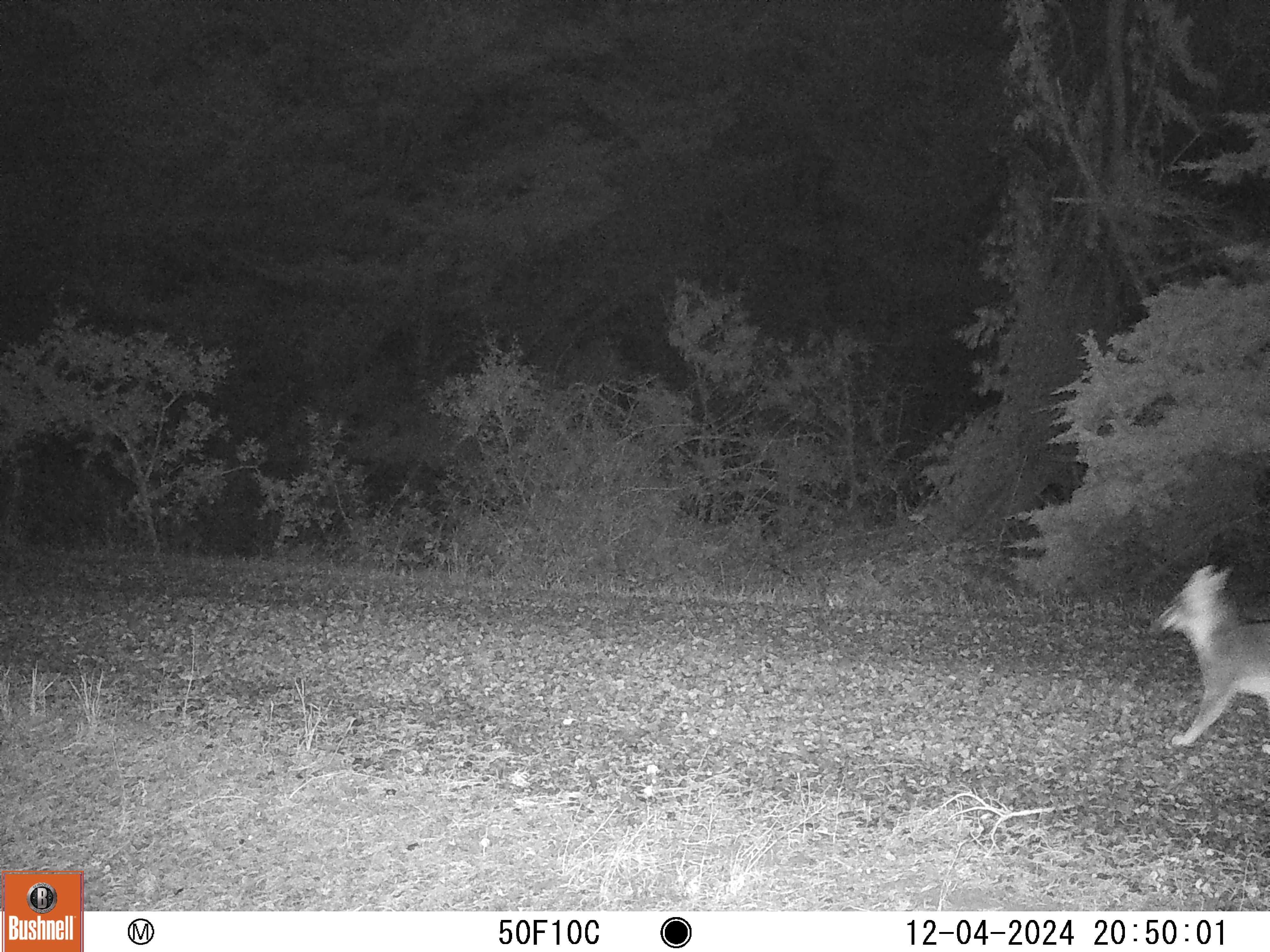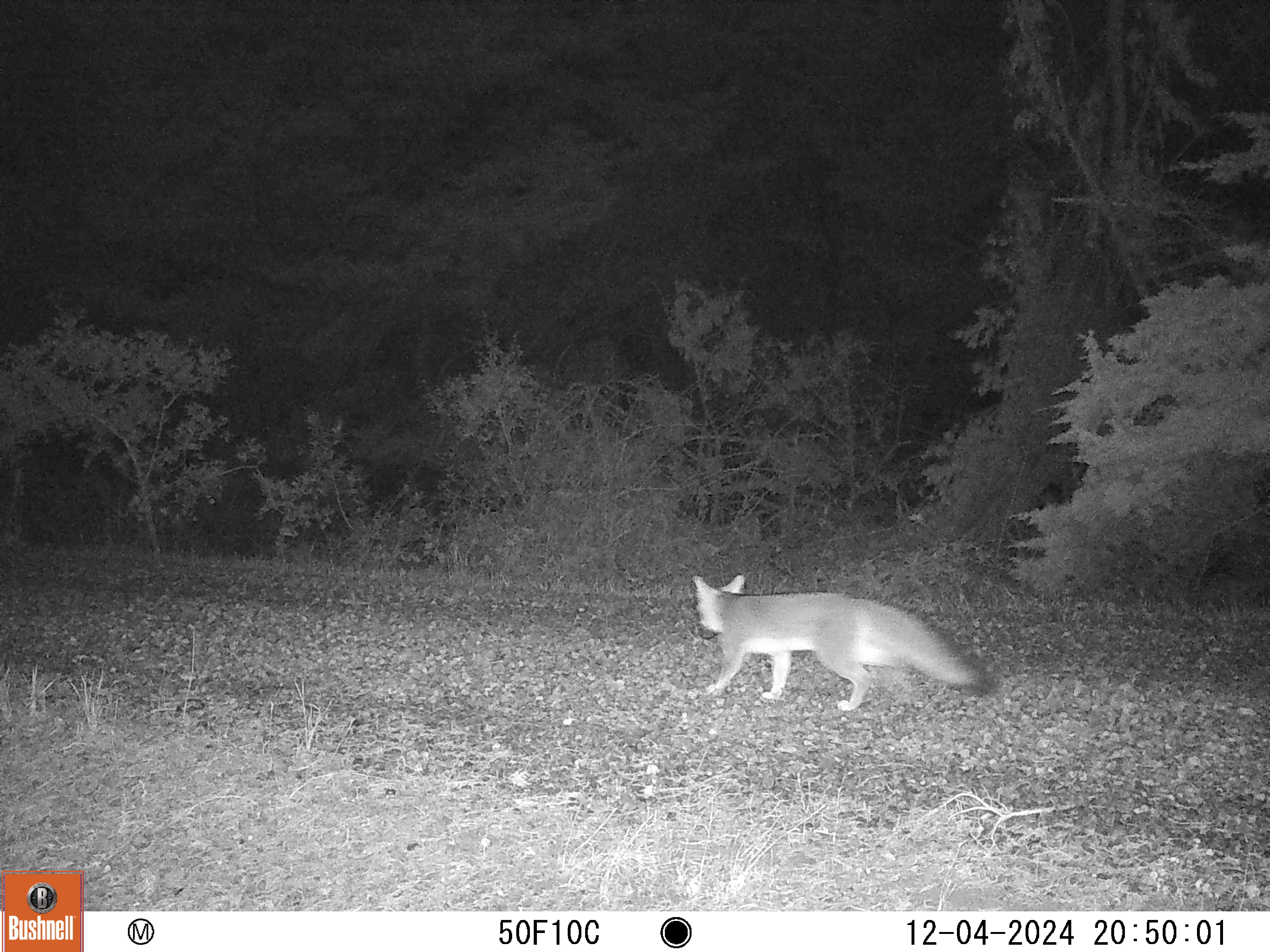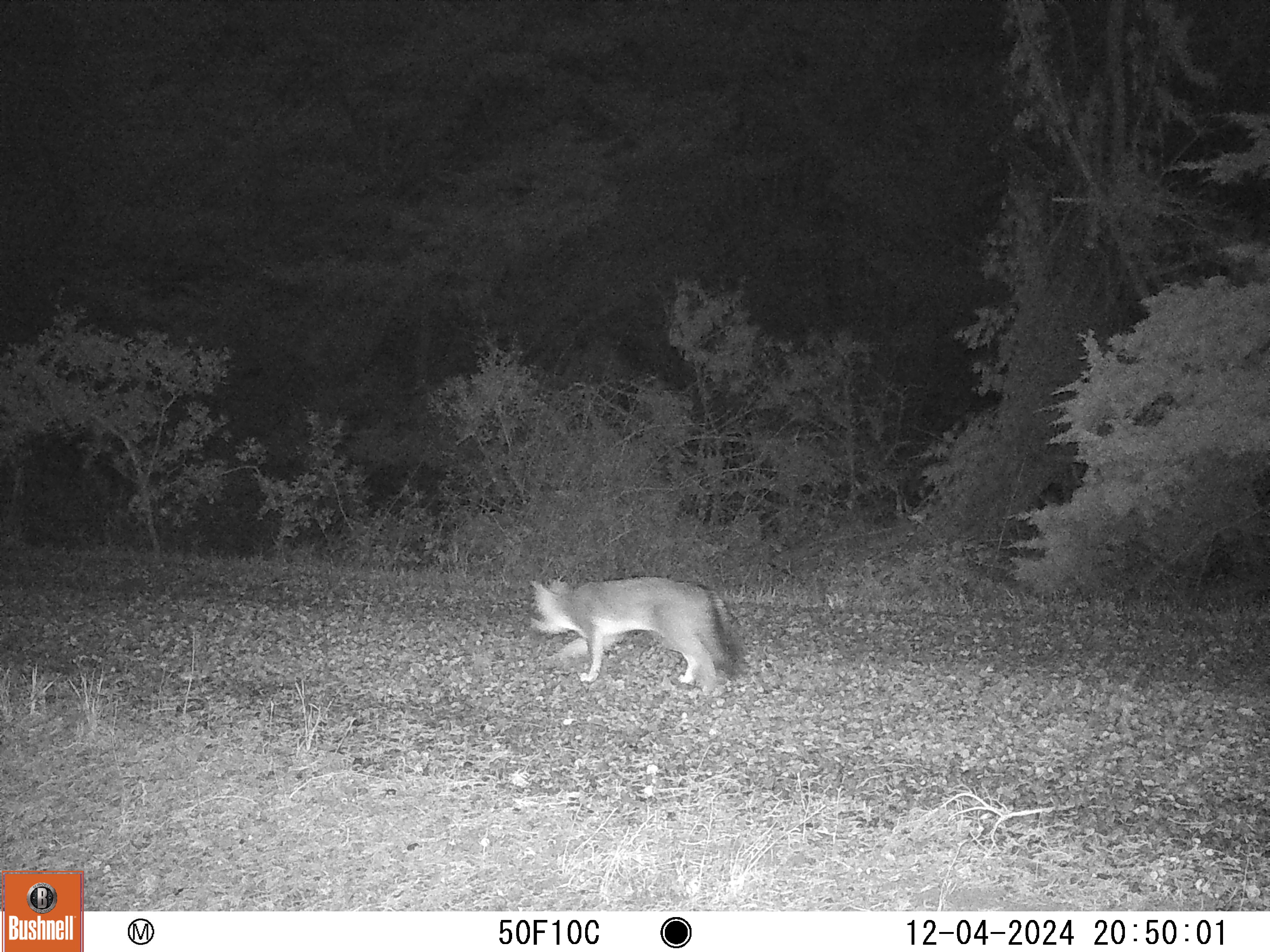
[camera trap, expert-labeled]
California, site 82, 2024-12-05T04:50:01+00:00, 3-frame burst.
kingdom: Animalia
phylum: Chordata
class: Mammalia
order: Carnivora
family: Canidae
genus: Urocyon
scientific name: Urocyon cinereoargenteus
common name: gray fox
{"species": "gray fox (Urocyon cinereoargenteus)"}